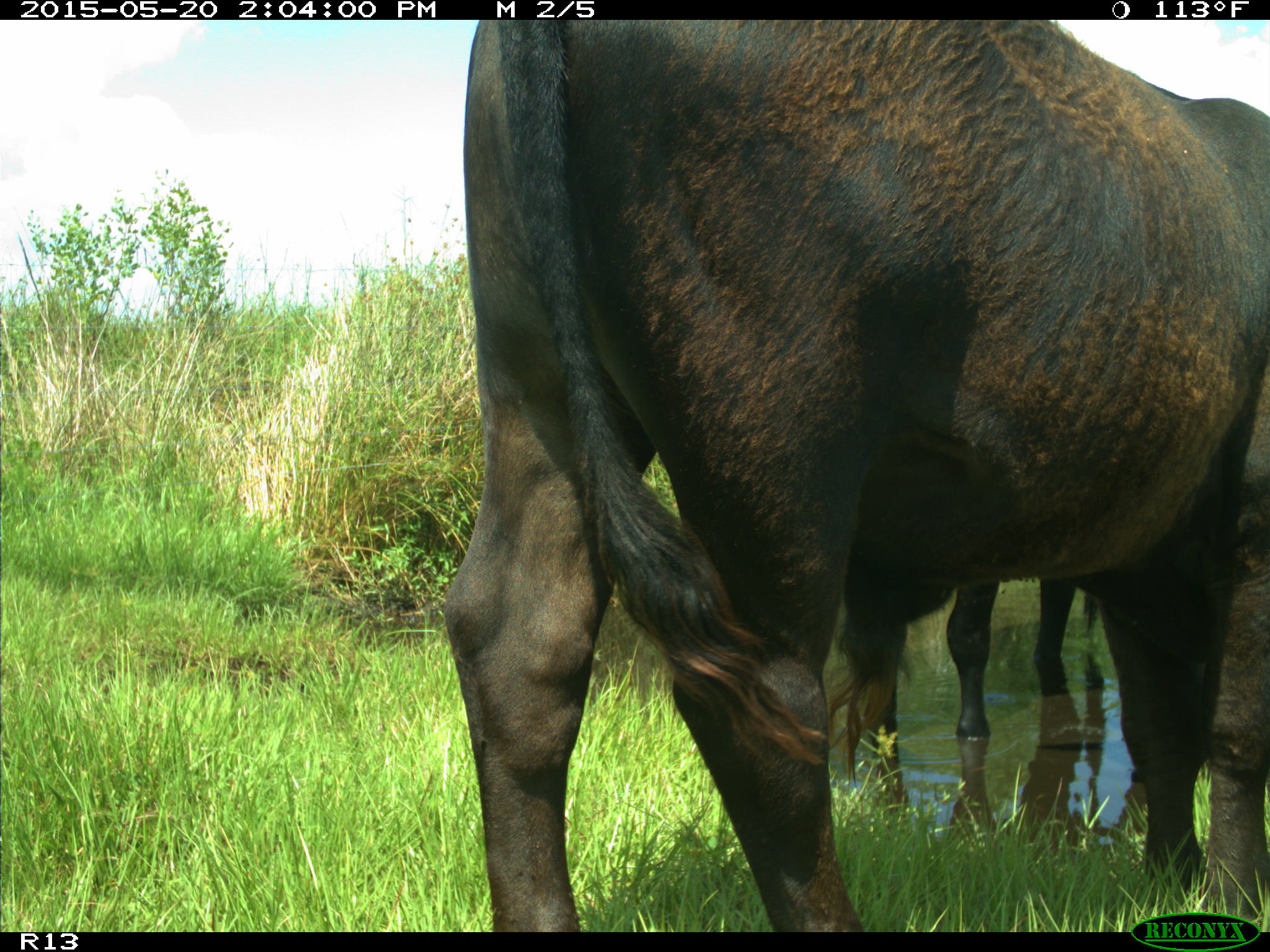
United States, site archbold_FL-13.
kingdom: Animalia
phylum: Chordata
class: Mammalia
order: Artiodactyla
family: Bovidae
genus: Bos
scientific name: Bos taurus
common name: domestic cow